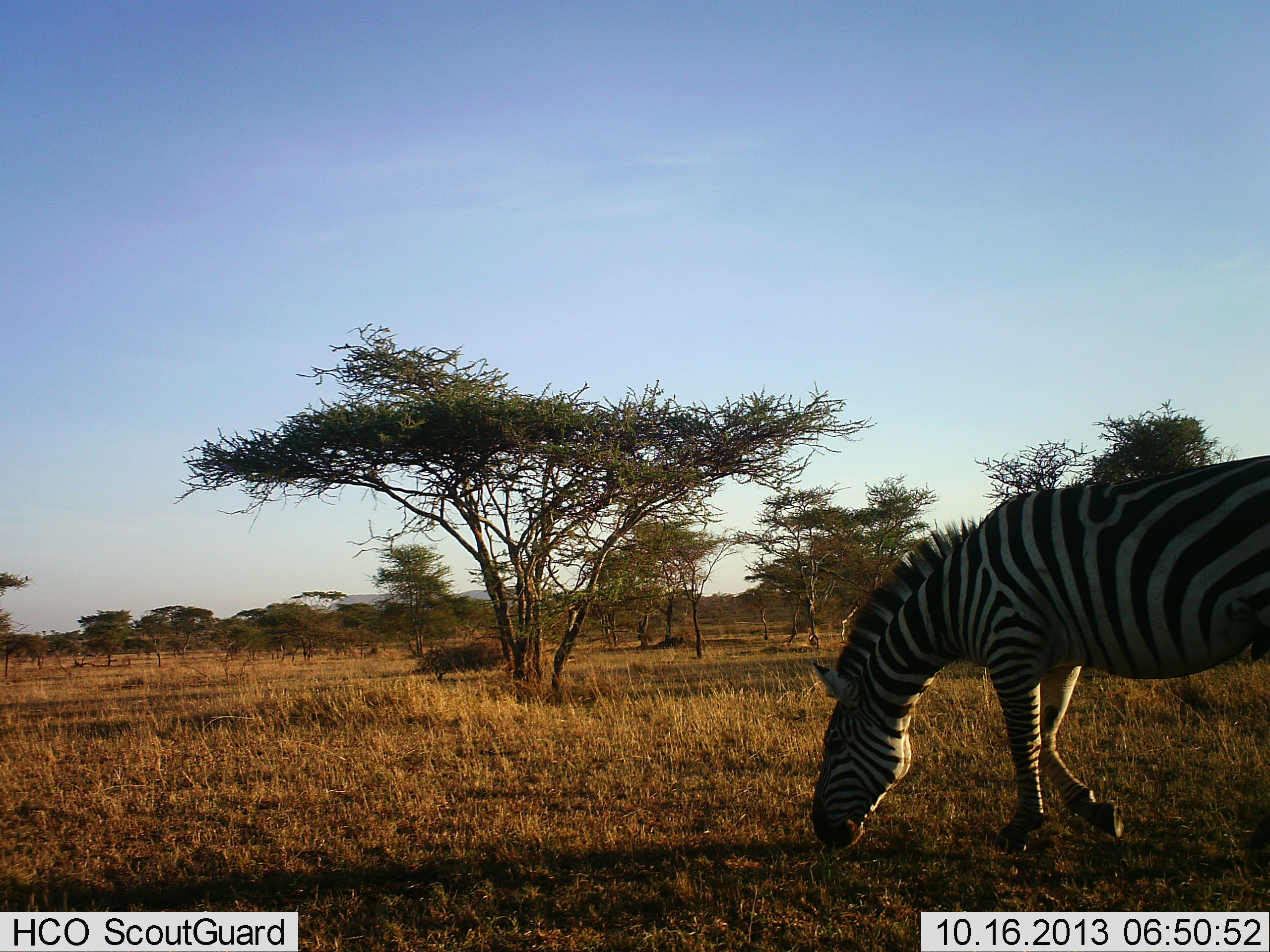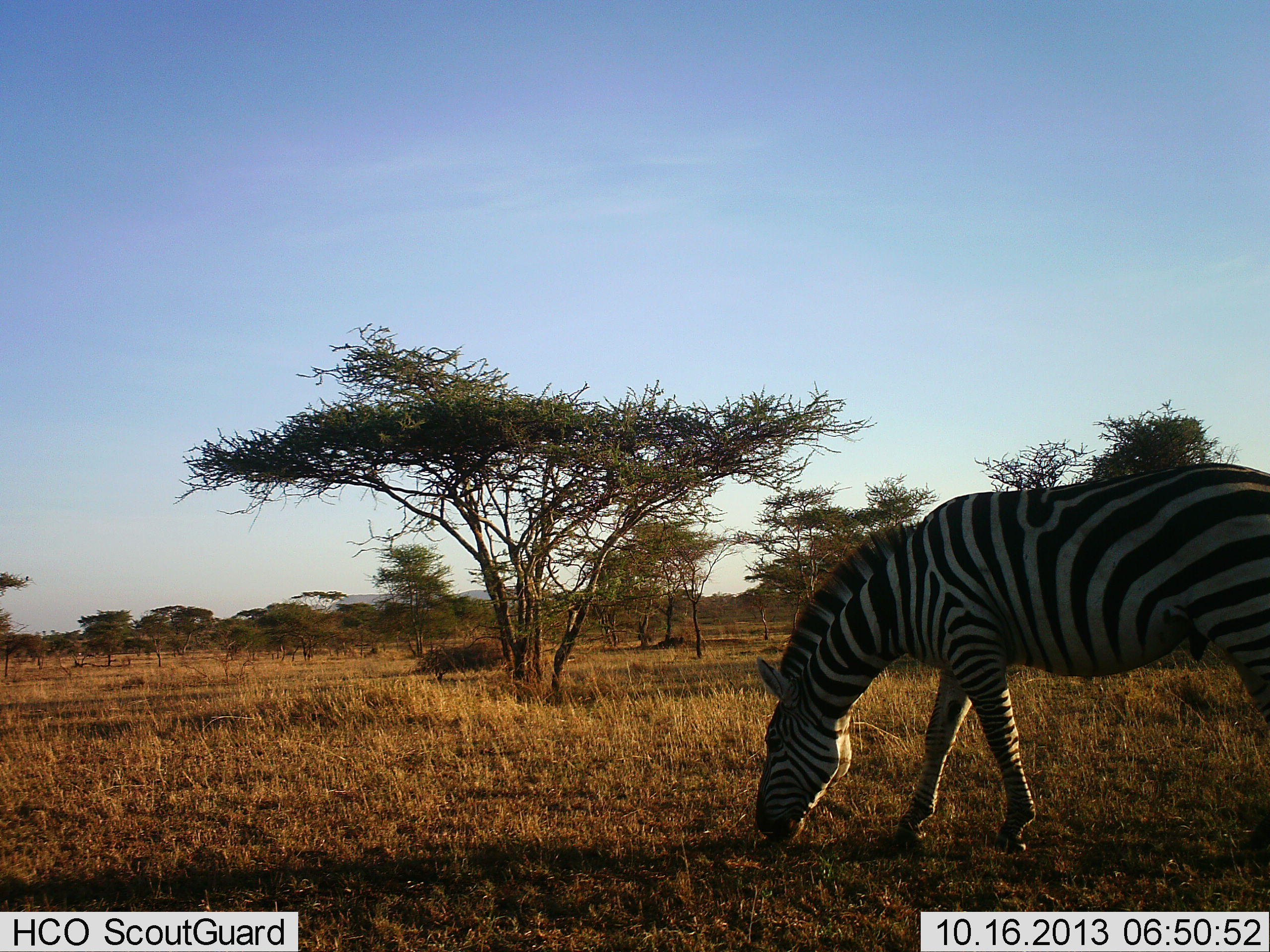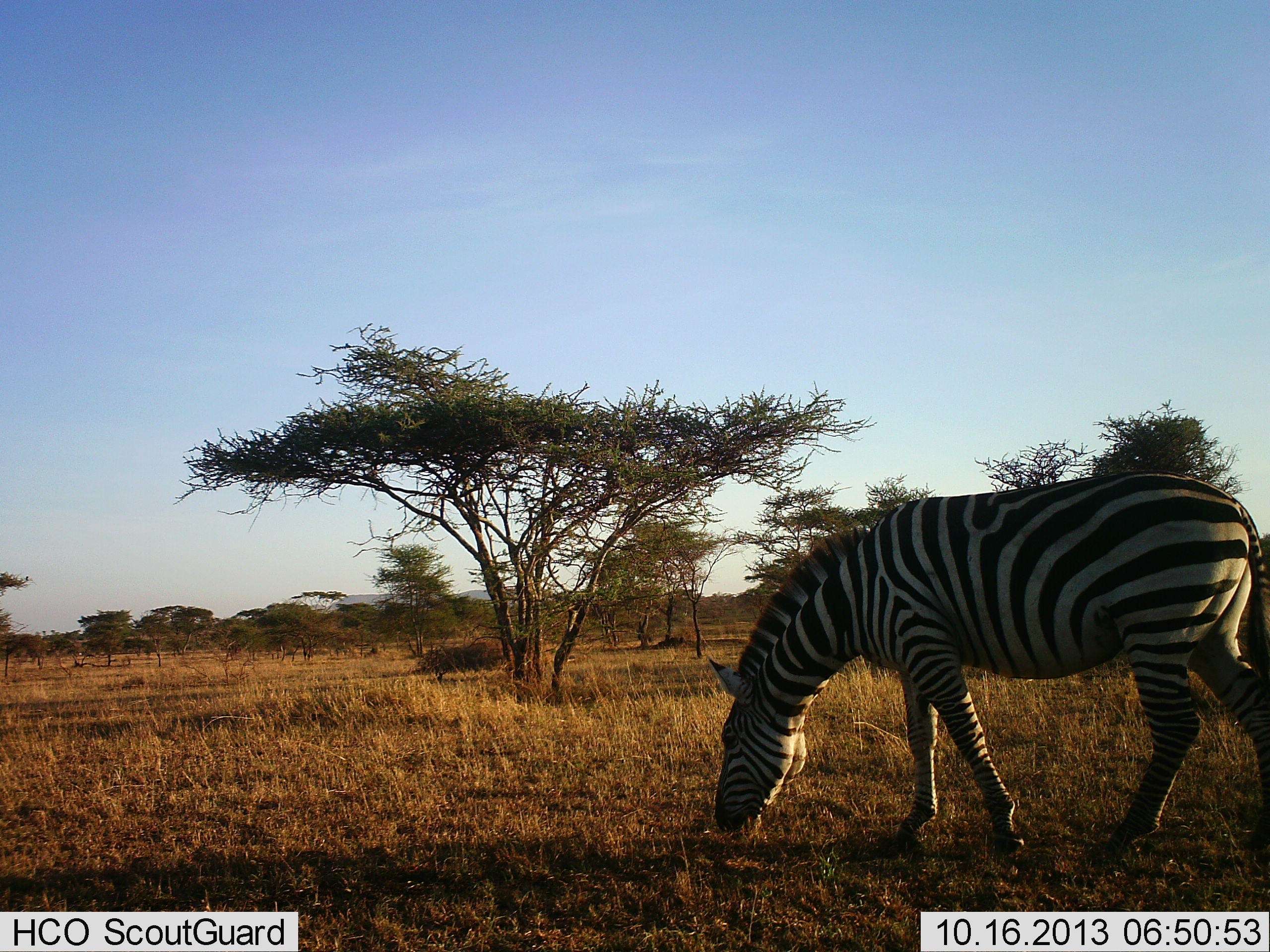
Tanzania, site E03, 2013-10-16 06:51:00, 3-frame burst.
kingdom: Animalia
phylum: Chordata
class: Mammalia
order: Perissodactyla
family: Equidae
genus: Equus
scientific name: Equus quagga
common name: plains zebra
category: zebra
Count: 1.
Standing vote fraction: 7%.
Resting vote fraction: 0%.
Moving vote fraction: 35%.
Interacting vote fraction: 0%.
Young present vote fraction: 0%.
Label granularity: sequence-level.